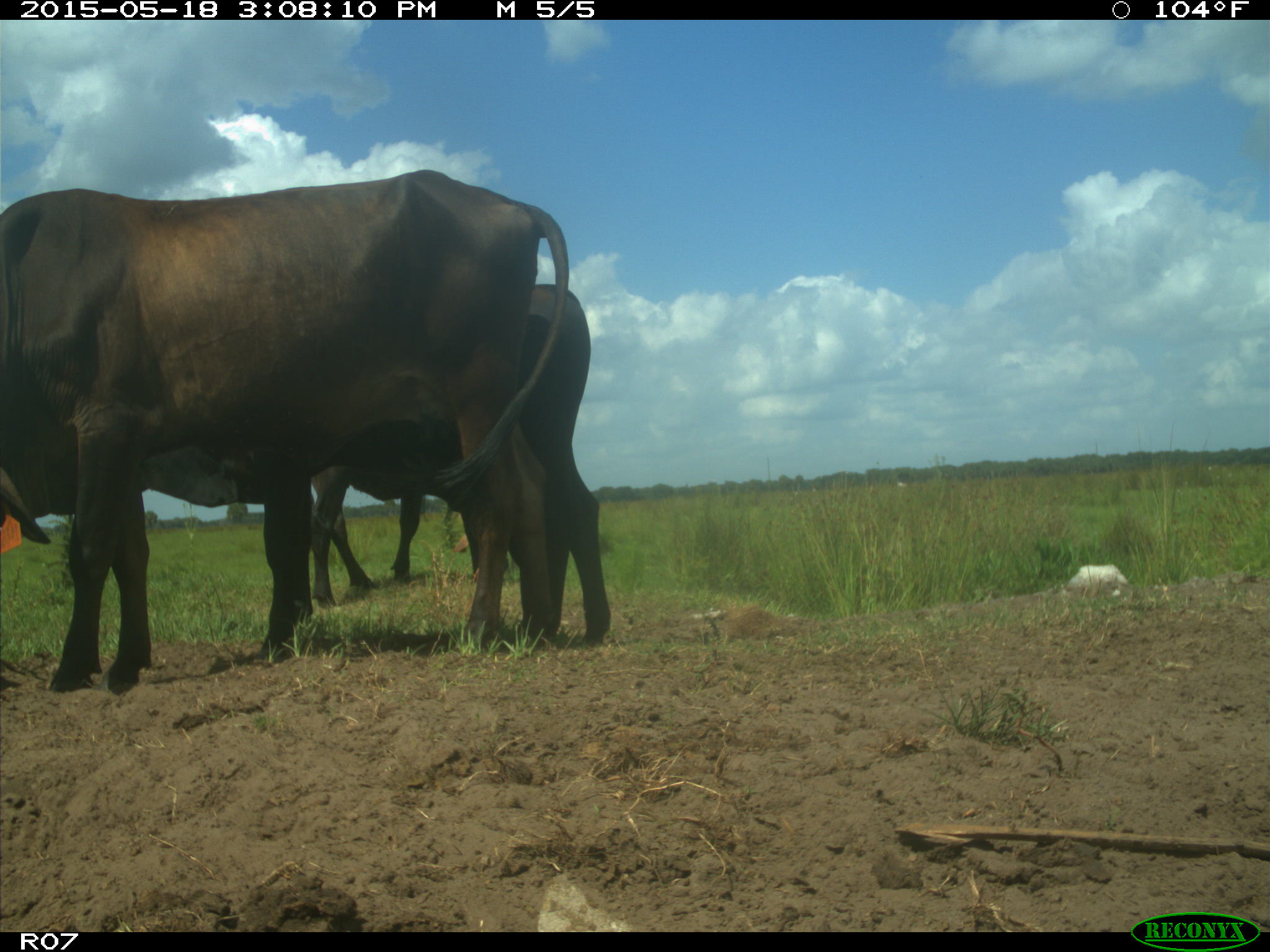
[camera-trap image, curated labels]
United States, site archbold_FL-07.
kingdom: Animalia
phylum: Chordata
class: Mammalia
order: Artiodactyla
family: Bovidae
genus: Bos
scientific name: Bos taurus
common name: domestic cow